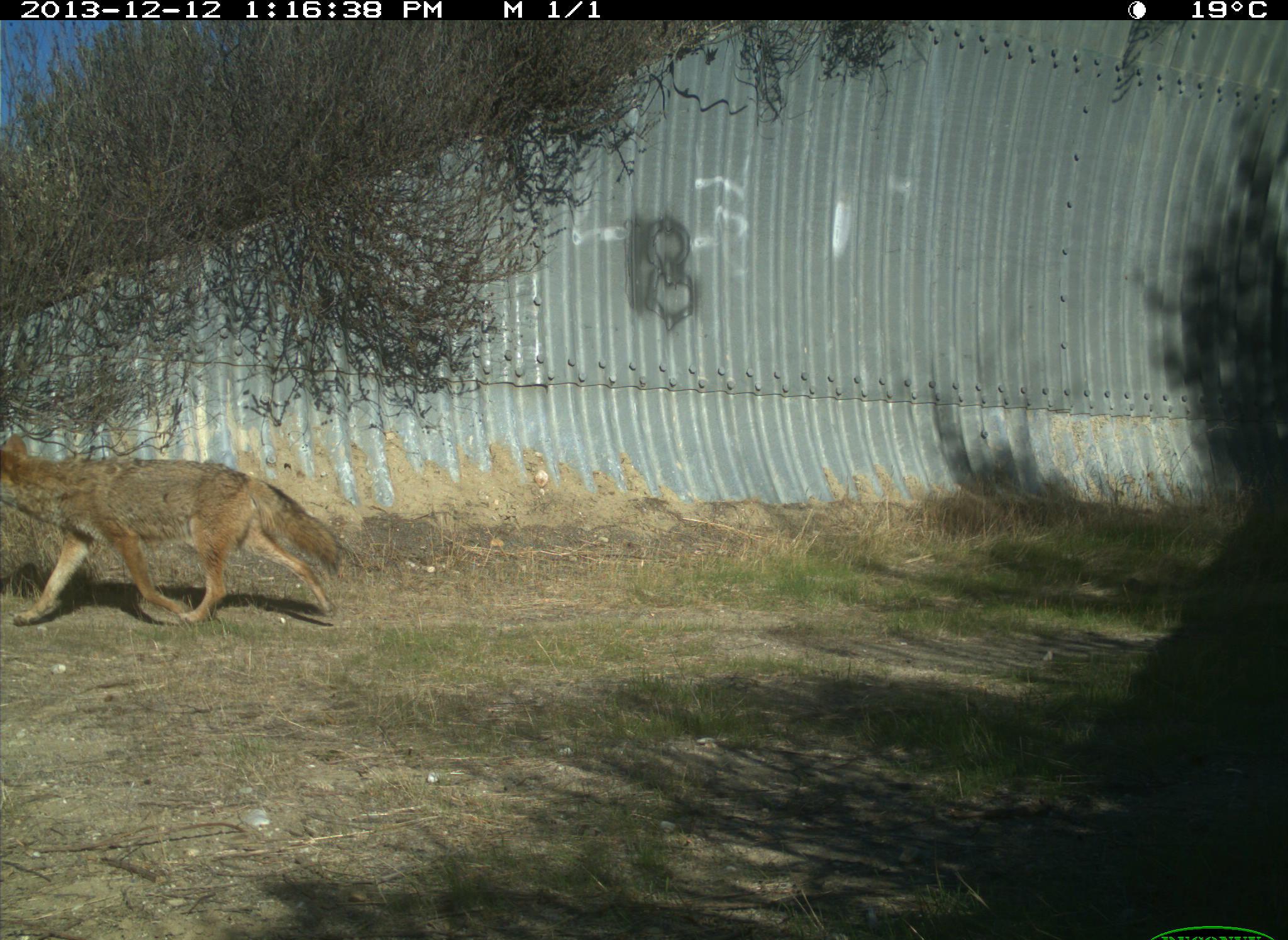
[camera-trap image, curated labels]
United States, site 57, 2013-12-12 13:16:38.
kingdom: Animalia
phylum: Chordata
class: Mammalia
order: Carnivora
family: Canidae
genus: Canis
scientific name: Canis latrans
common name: coyote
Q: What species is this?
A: Coyote (Canis latrans).